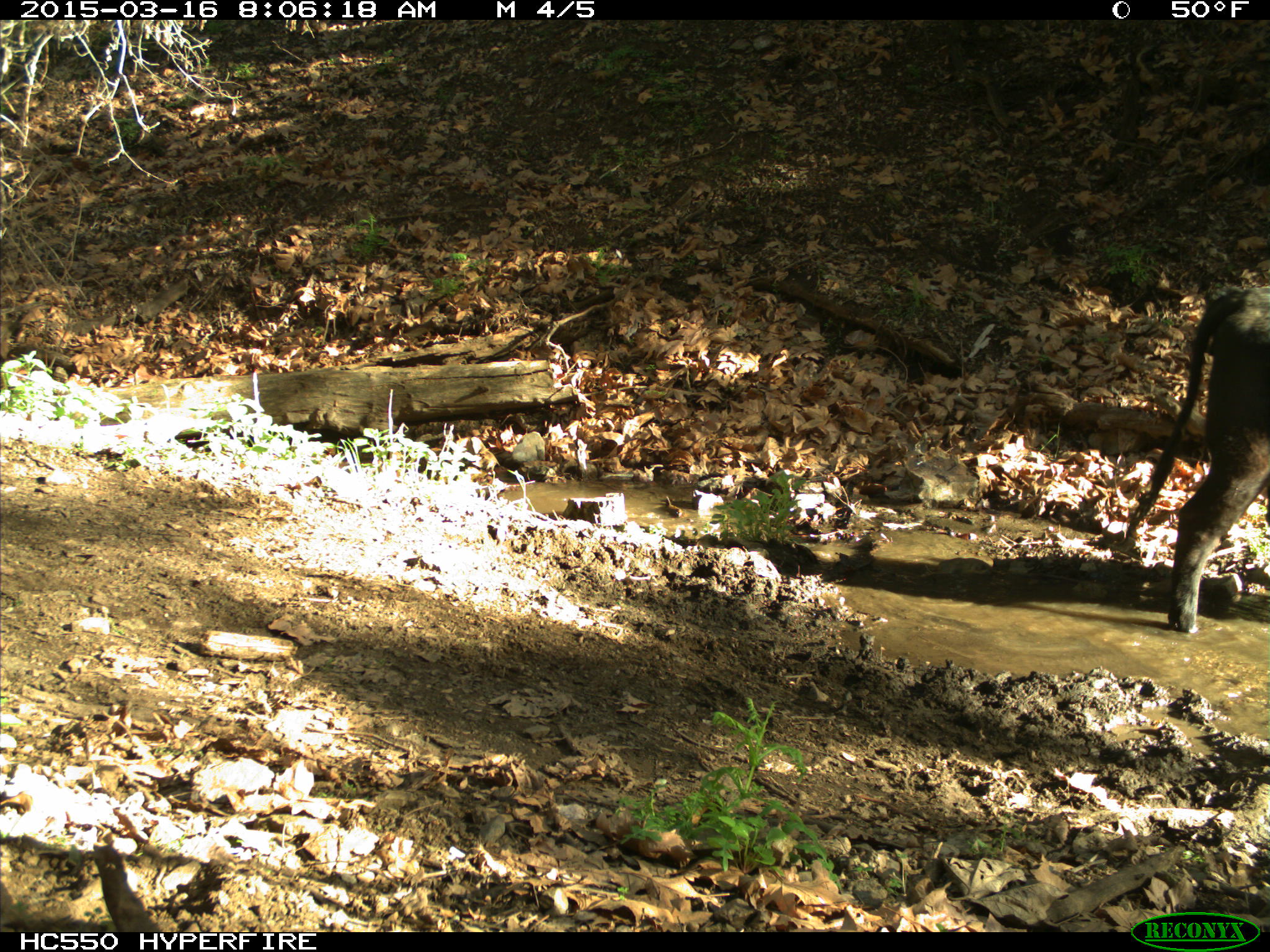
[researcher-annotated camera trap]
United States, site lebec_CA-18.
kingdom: Animalia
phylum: Chordata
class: Mammalia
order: Artiodactyla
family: Bovidae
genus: Bos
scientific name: Bos taurus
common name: domestic cow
Bos taurus (domestic cow).